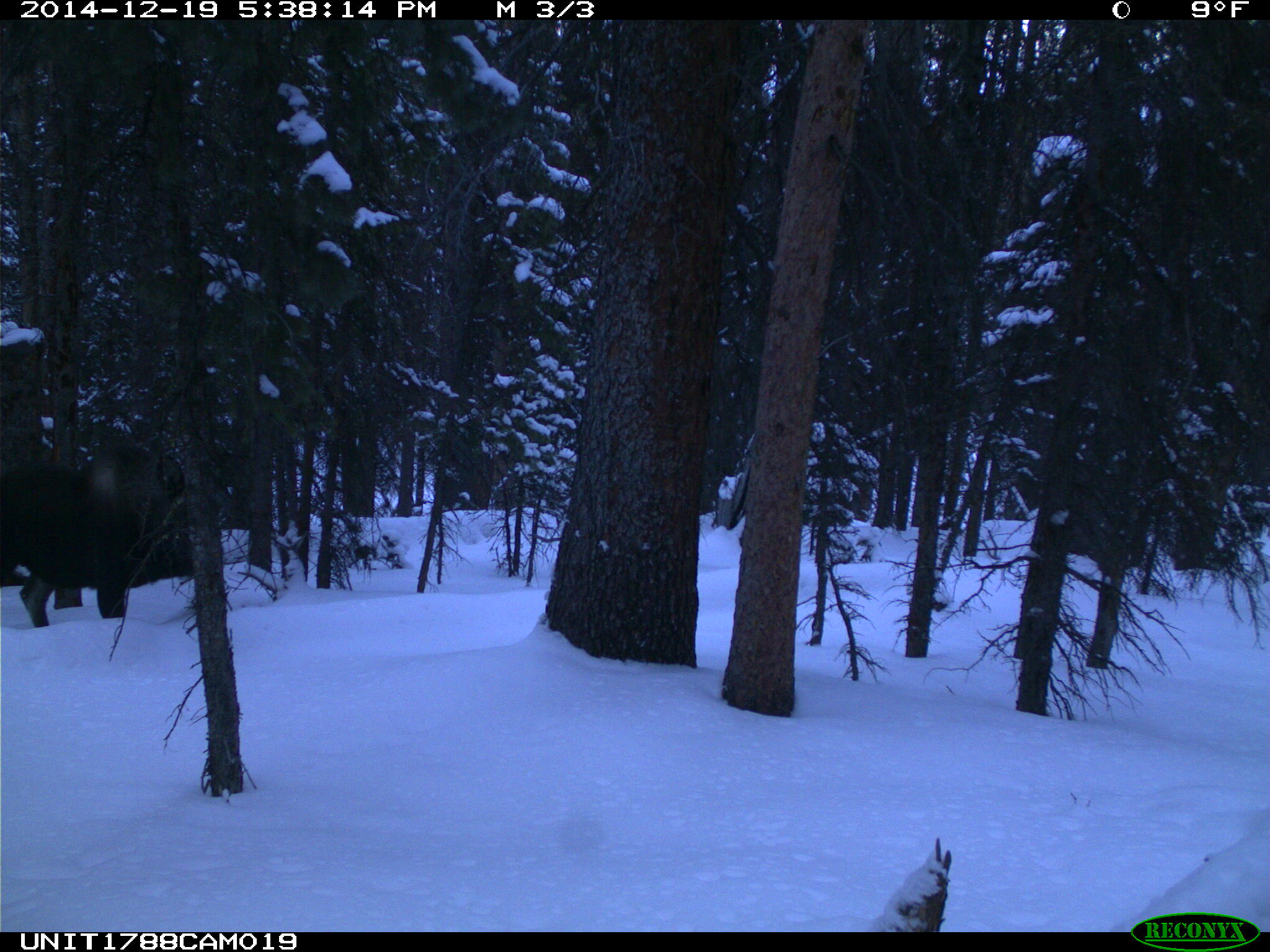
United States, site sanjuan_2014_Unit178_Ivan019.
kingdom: Animalia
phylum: Chordata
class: Mammalia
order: Artiodactyla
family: Cervidae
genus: Alces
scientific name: Alces alces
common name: moose